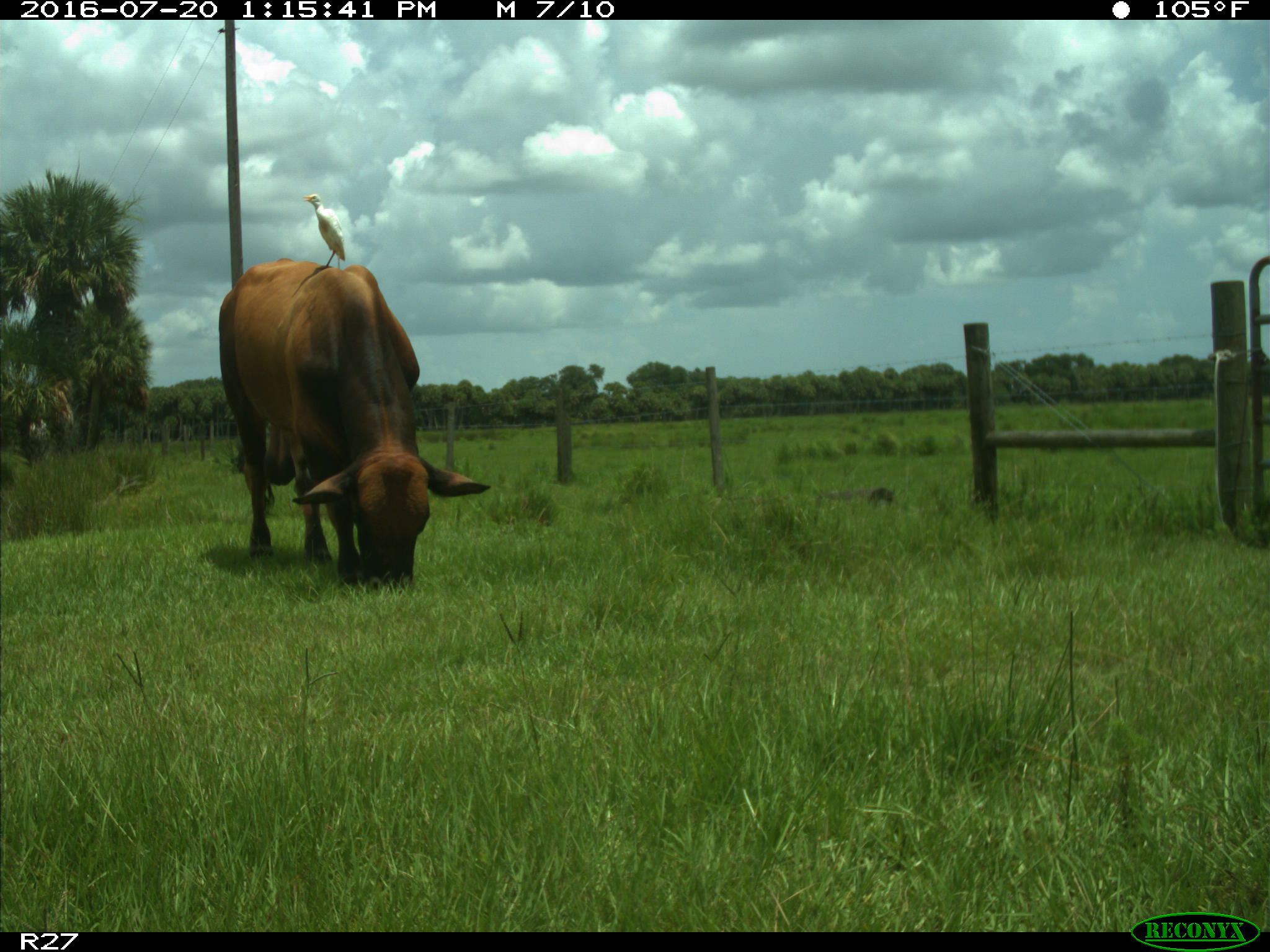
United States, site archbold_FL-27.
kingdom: Animalia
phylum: Chordata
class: Mammalia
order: Artiodactyla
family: Bovidae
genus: Bos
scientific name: Bos taurus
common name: domestic cow